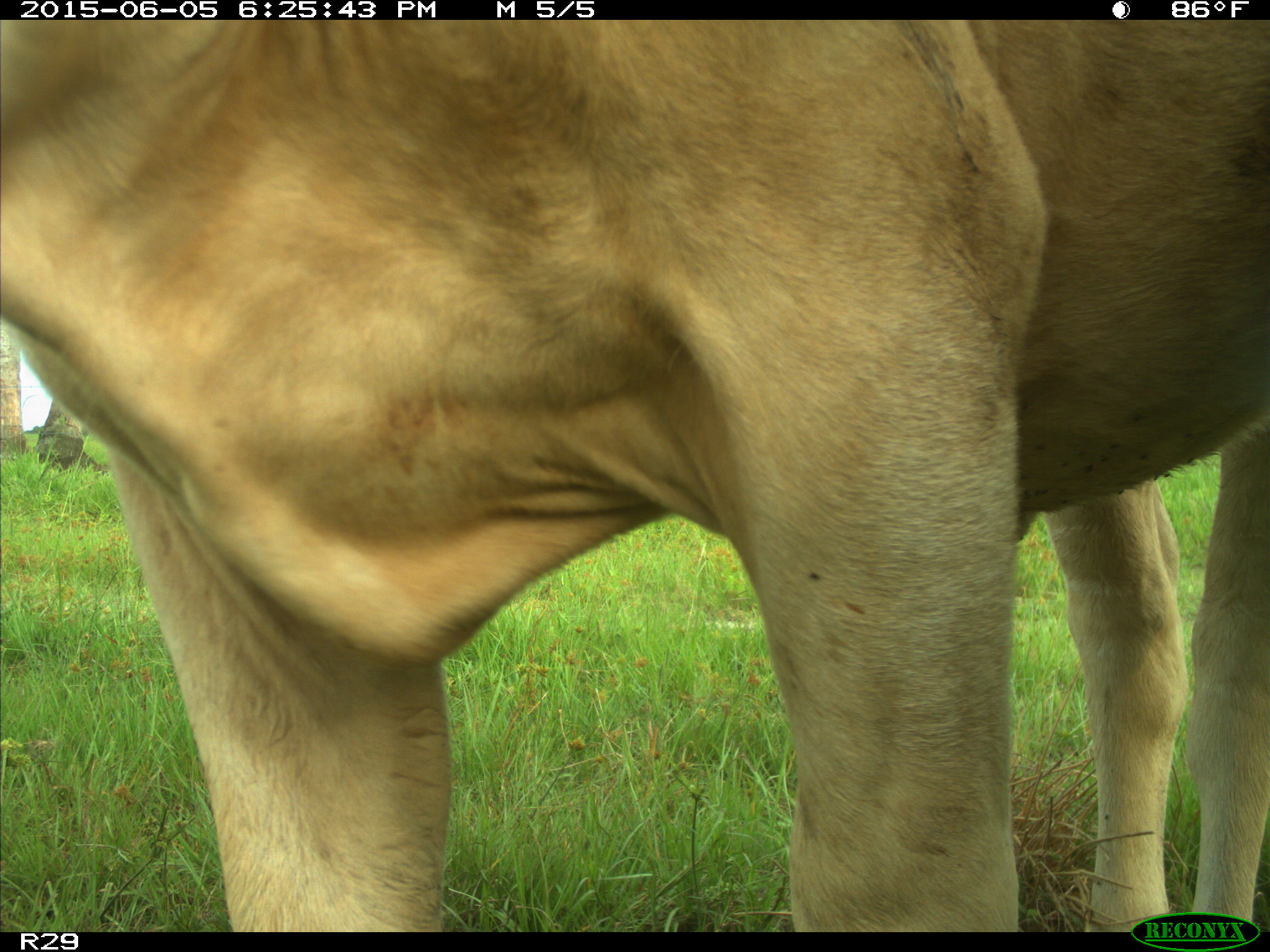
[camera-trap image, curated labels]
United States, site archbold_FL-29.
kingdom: Animalia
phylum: Chordata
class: Mammalia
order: Artiodactyla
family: Bovidae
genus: Bos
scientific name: Bos taurus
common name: domestic cow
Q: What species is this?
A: Bos taurus (domestic cow).